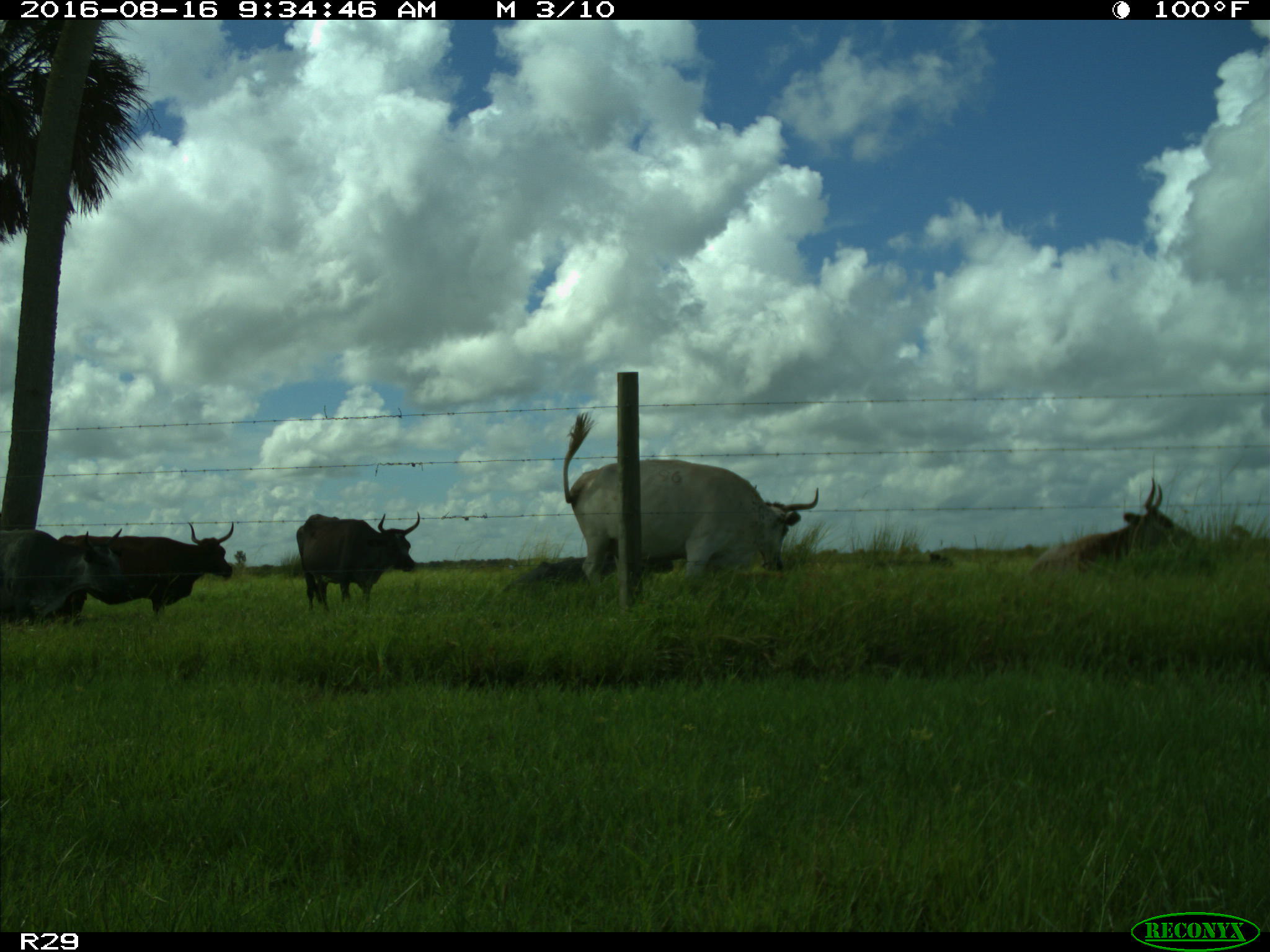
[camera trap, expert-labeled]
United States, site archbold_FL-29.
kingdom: Animalia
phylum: Chordata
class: Mammalia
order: Artiodactyla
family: Bovidae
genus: Bos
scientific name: Bos taurus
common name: domestic cow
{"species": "Bos taurus (domestic cow)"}